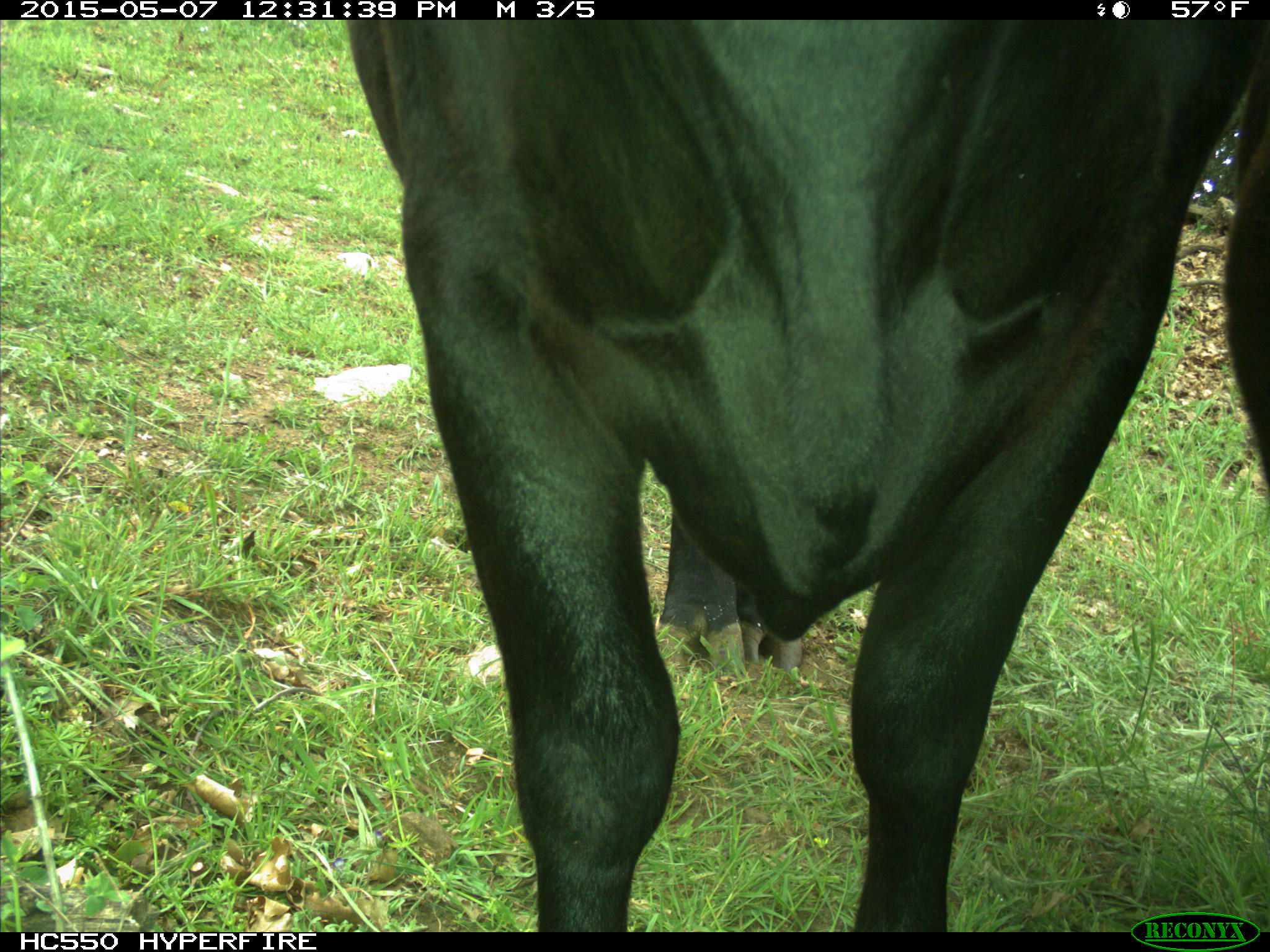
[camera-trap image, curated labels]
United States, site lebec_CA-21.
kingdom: Animalia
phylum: Chordata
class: Mammalia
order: Artiodactyla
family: Bovidae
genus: Bos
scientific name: Bos taurus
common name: domestic cow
Bos taurus (domestic cow).